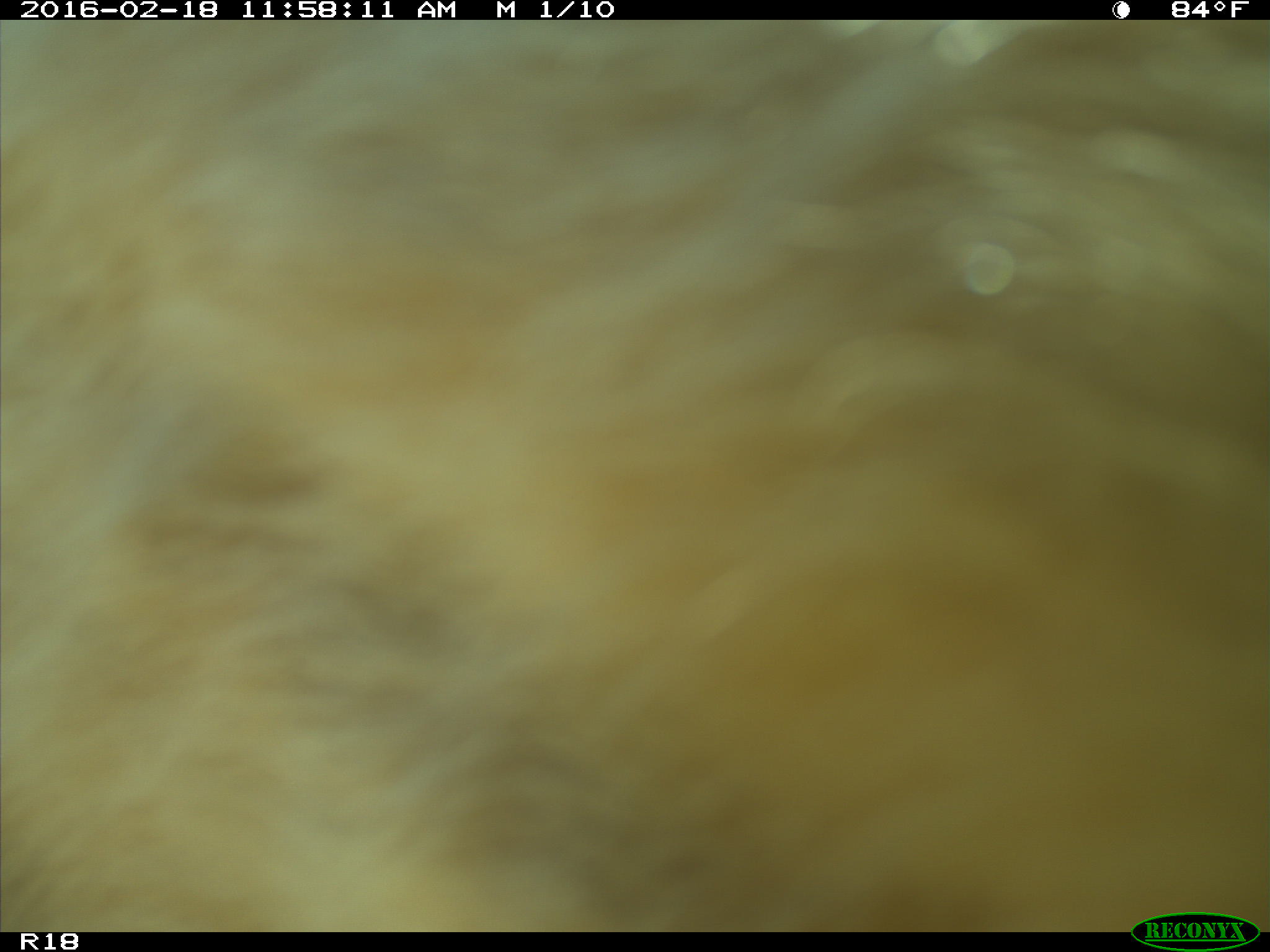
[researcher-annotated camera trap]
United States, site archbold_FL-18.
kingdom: Animalia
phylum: Chordata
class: Mammalia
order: Artiodactyla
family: Bovidae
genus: Bos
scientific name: Bos taurus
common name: domestic cow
Bos taurus (domestic cow).